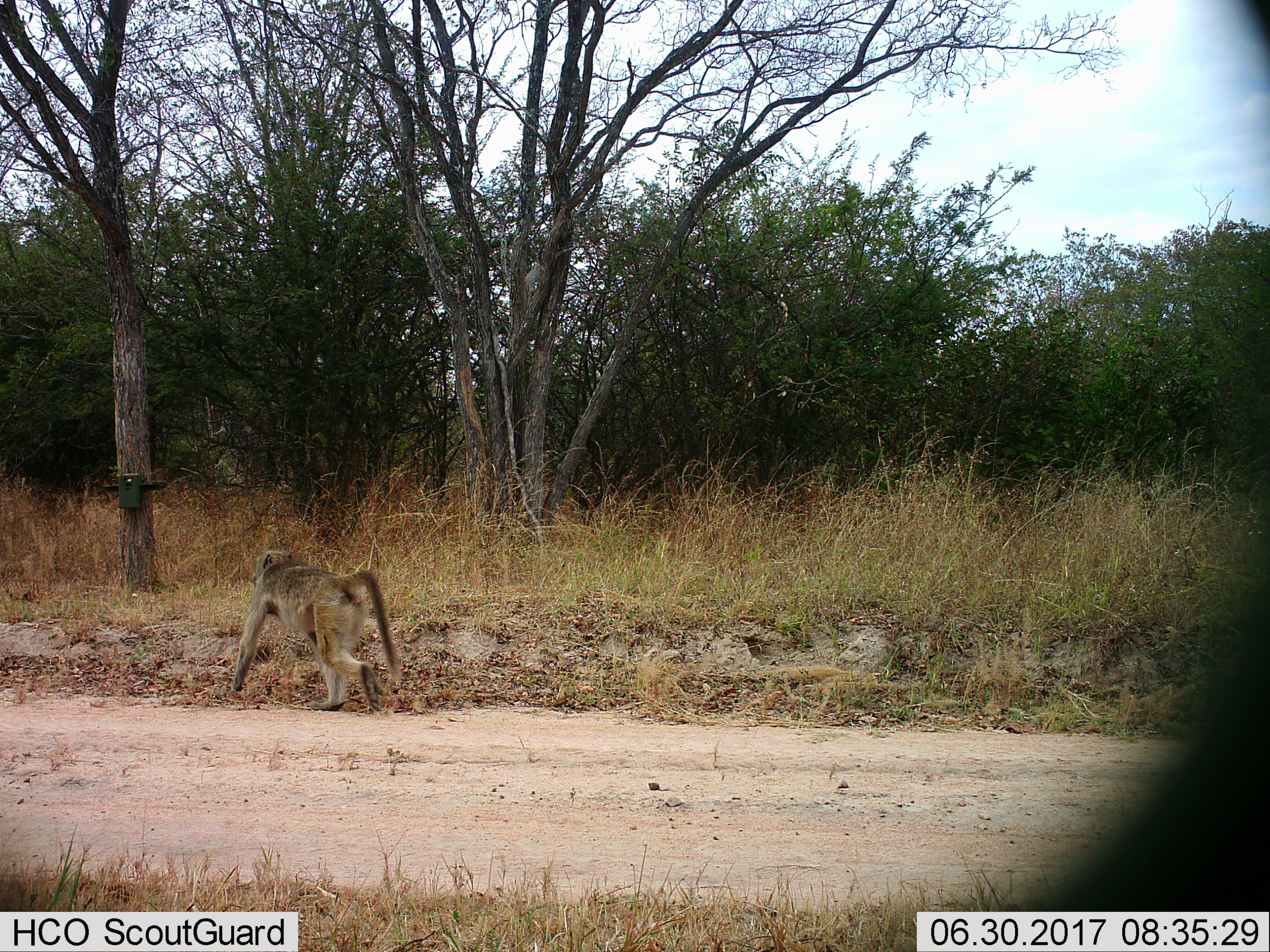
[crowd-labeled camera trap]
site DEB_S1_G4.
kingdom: Animalia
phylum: Chordata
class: Mammalia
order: Primates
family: Cercopithecidae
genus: Papio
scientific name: Papio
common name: baboon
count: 1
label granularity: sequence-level